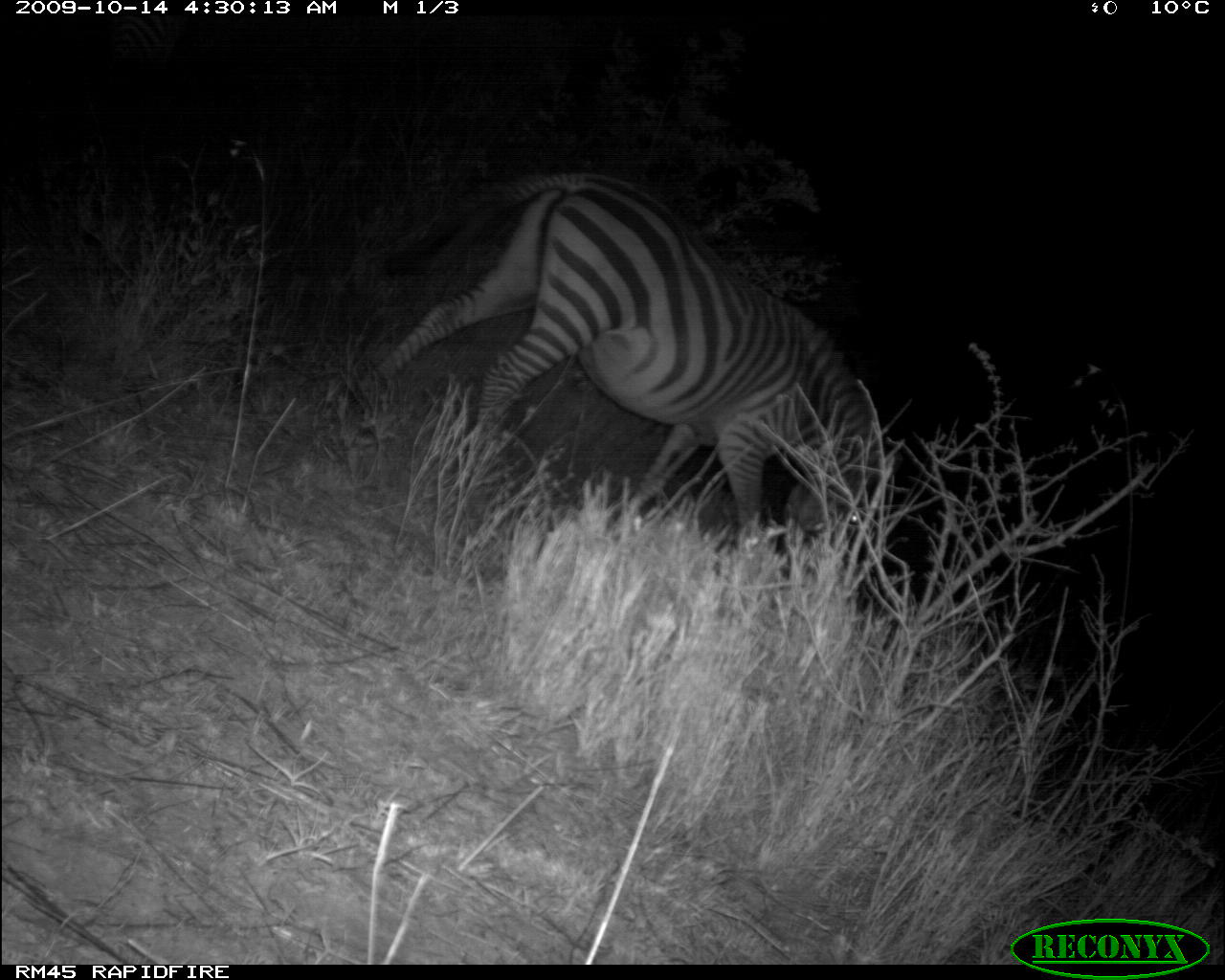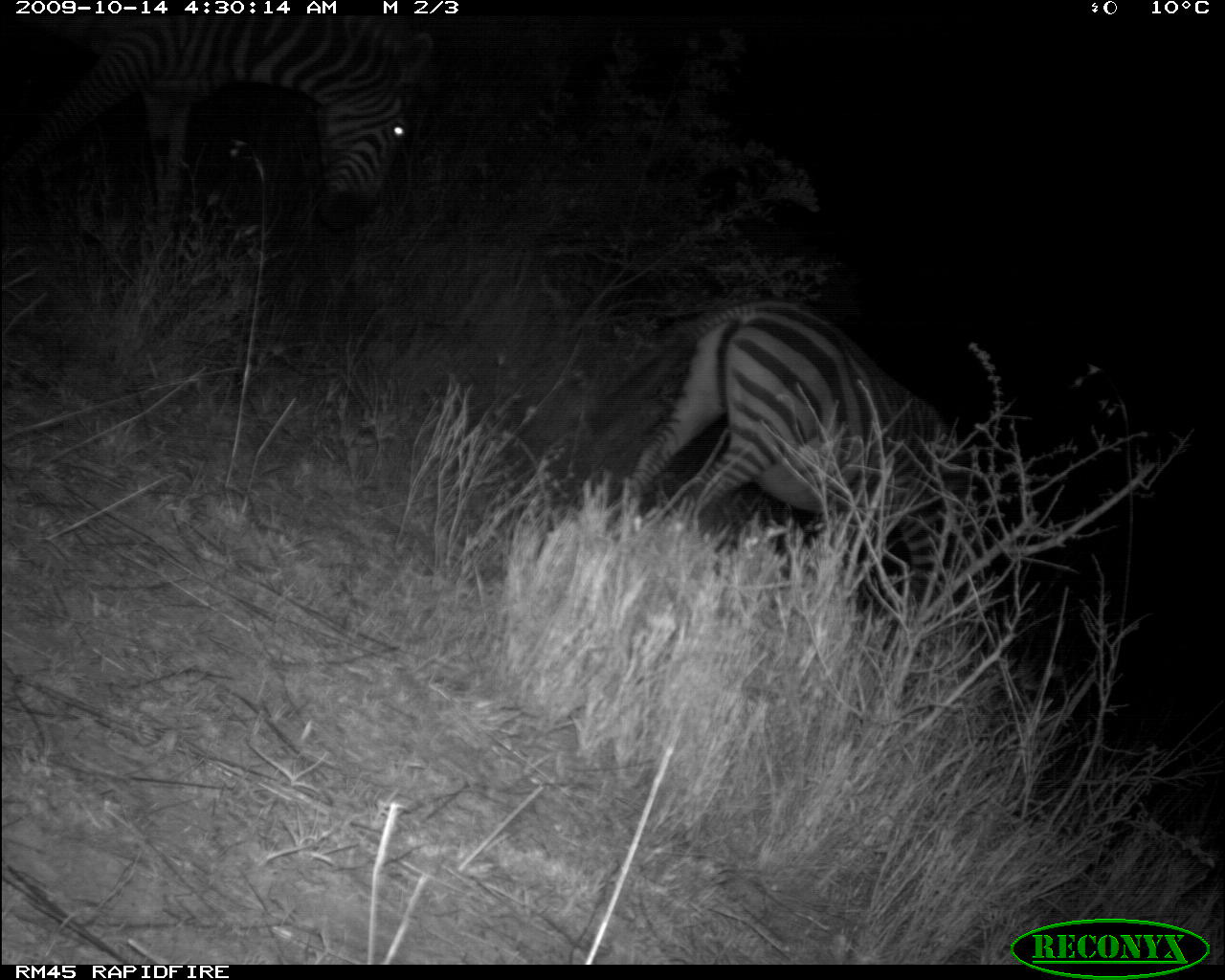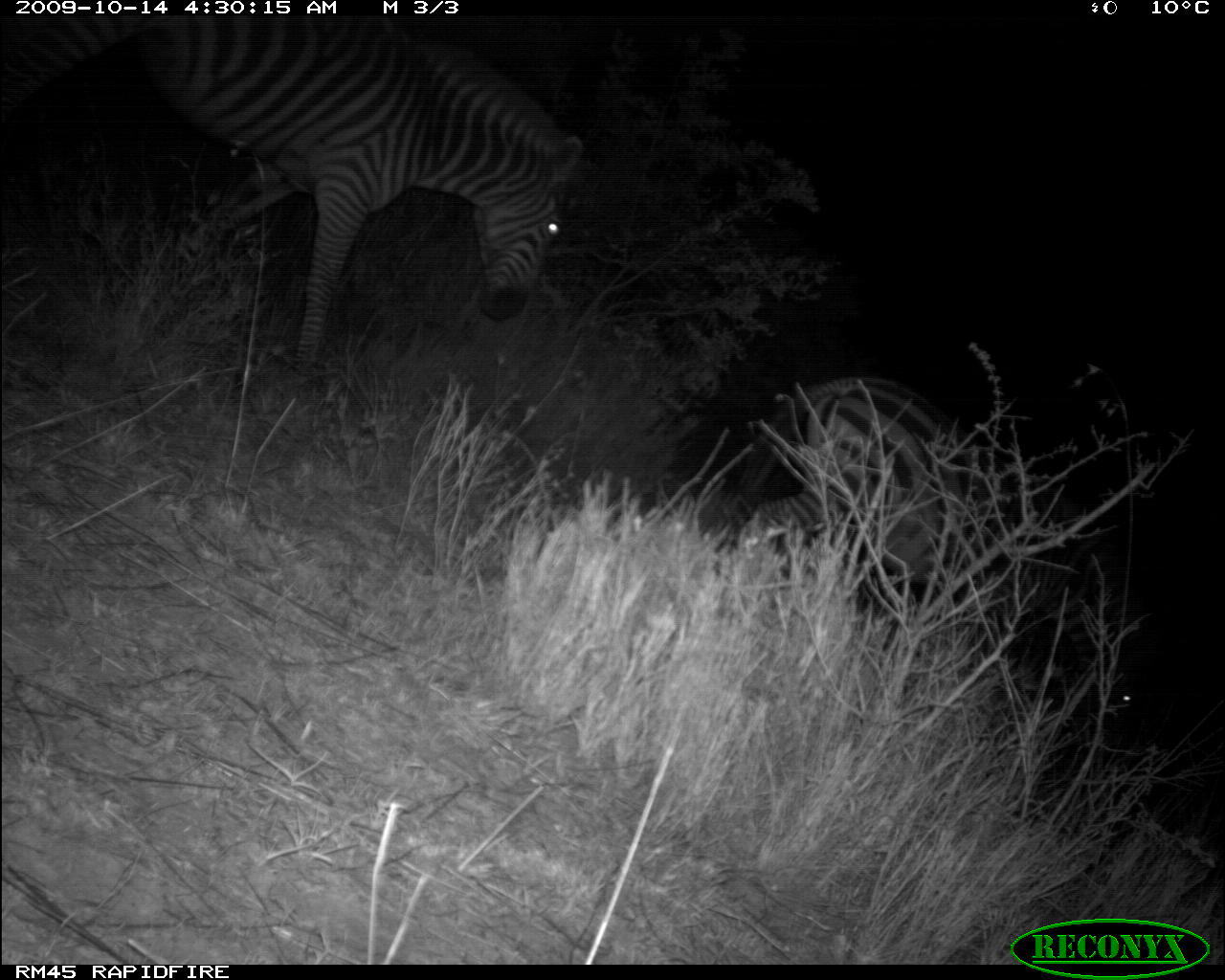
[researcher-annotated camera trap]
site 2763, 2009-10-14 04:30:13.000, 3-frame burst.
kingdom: Animalia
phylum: Chordata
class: Mammalia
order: Perissodactyla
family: Equidae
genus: Equus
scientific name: Equus quagga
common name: plains zebra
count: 1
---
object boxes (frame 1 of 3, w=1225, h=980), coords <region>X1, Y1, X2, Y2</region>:
equus quagga: <region>349, 168, 899, 559</region>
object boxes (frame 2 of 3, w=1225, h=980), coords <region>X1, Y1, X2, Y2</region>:
equus quagga: <region>585, 302, 979, 608</region>; <region>5, 15, 435, 246</region>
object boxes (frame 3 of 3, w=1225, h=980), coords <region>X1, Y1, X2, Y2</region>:
equus quagga: <region>0, 15, 582, 381</region>; <region>728, 373, 1149, 720</region>